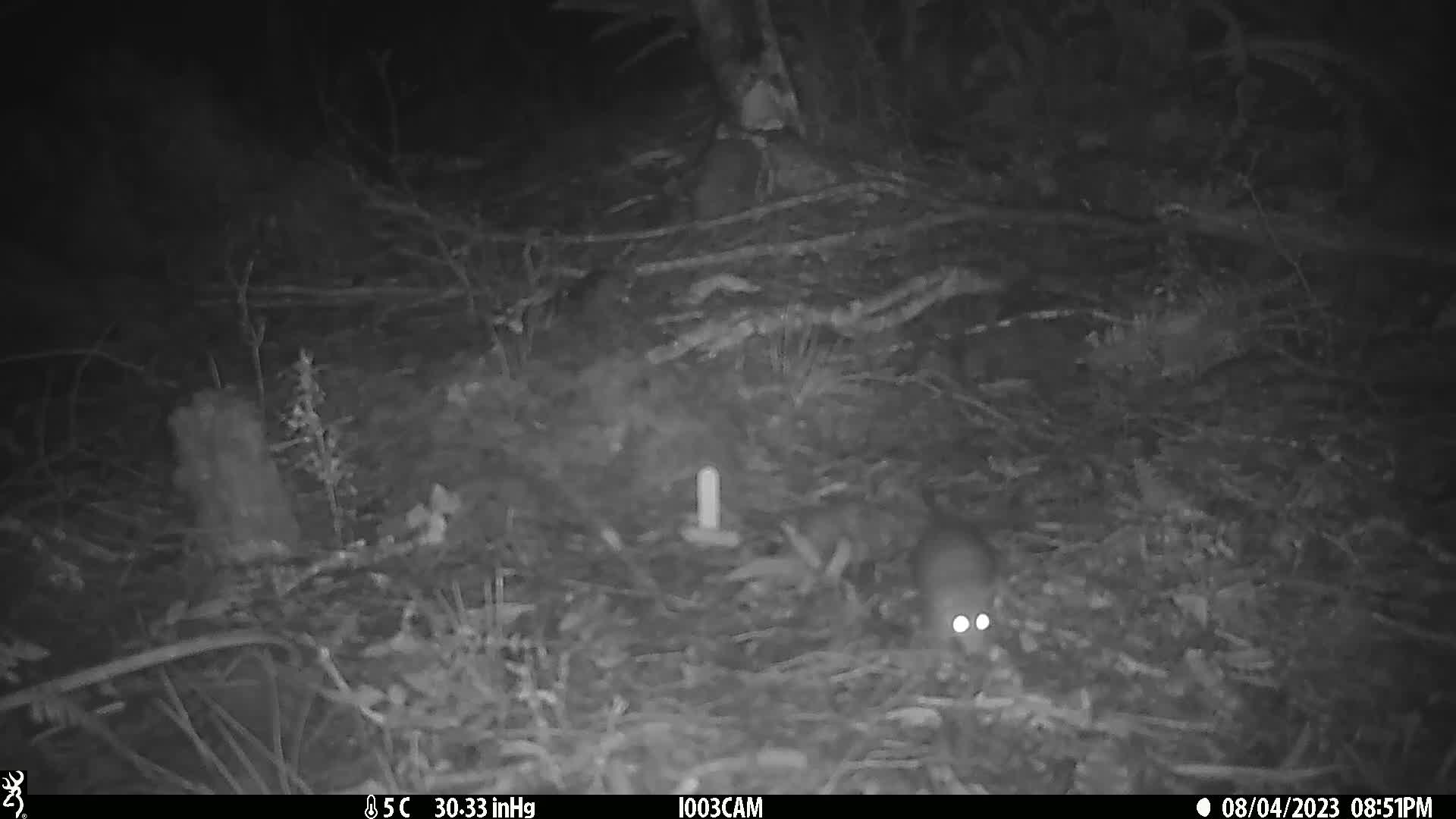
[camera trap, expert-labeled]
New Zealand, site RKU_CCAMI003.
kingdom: Animalia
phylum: Chordata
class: Mammalia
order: Rodentia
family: Muridae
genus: Rattus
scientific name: Rattus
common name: rat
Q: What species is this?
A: Rat (Rattus).